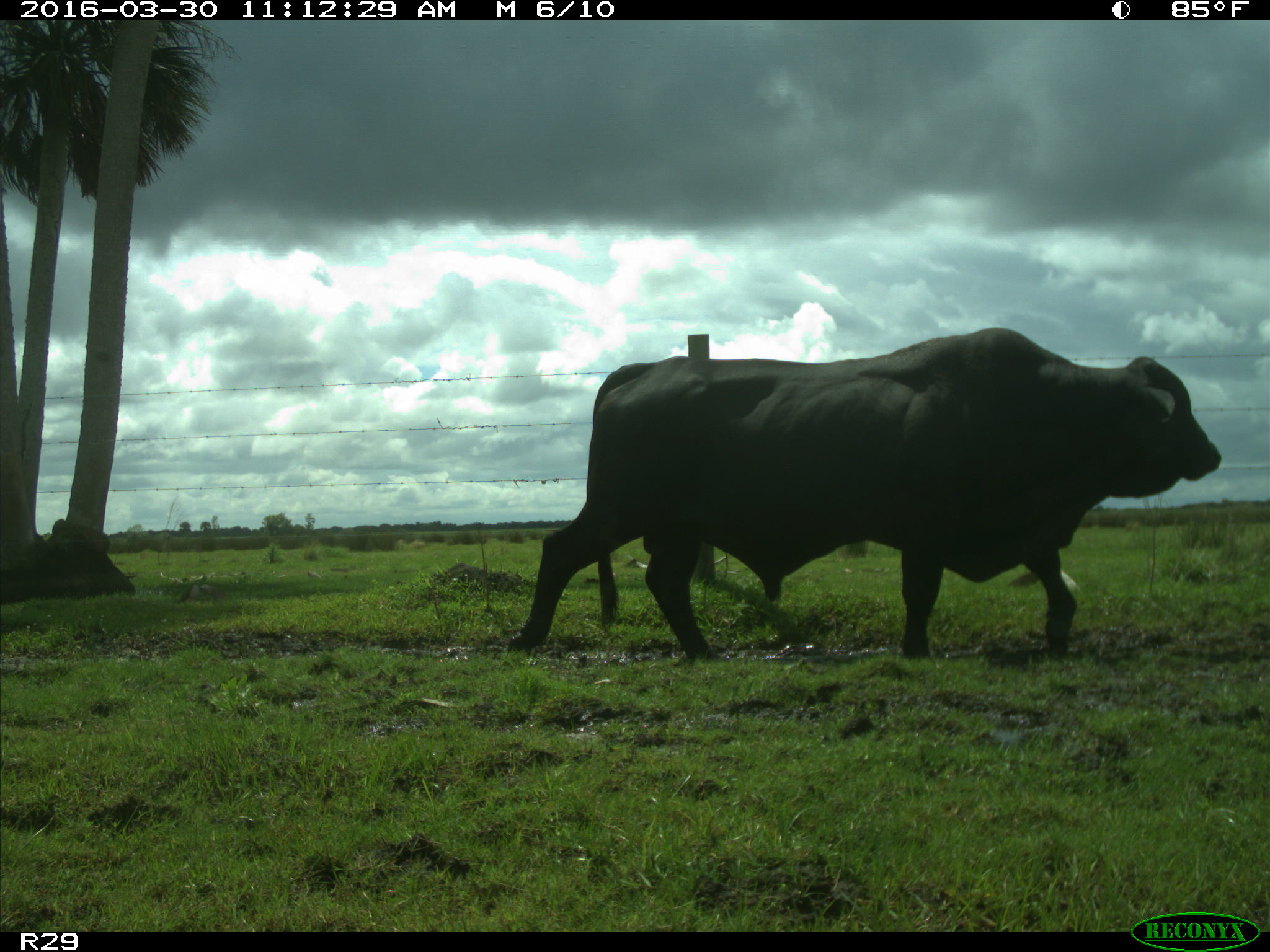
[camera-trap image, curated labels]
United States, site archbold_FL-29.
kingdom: Animalia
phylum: Chordata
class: Mammalia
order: Artiodactyla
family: Bovidae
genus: Bos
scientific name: Bos taurus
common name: domestic cow